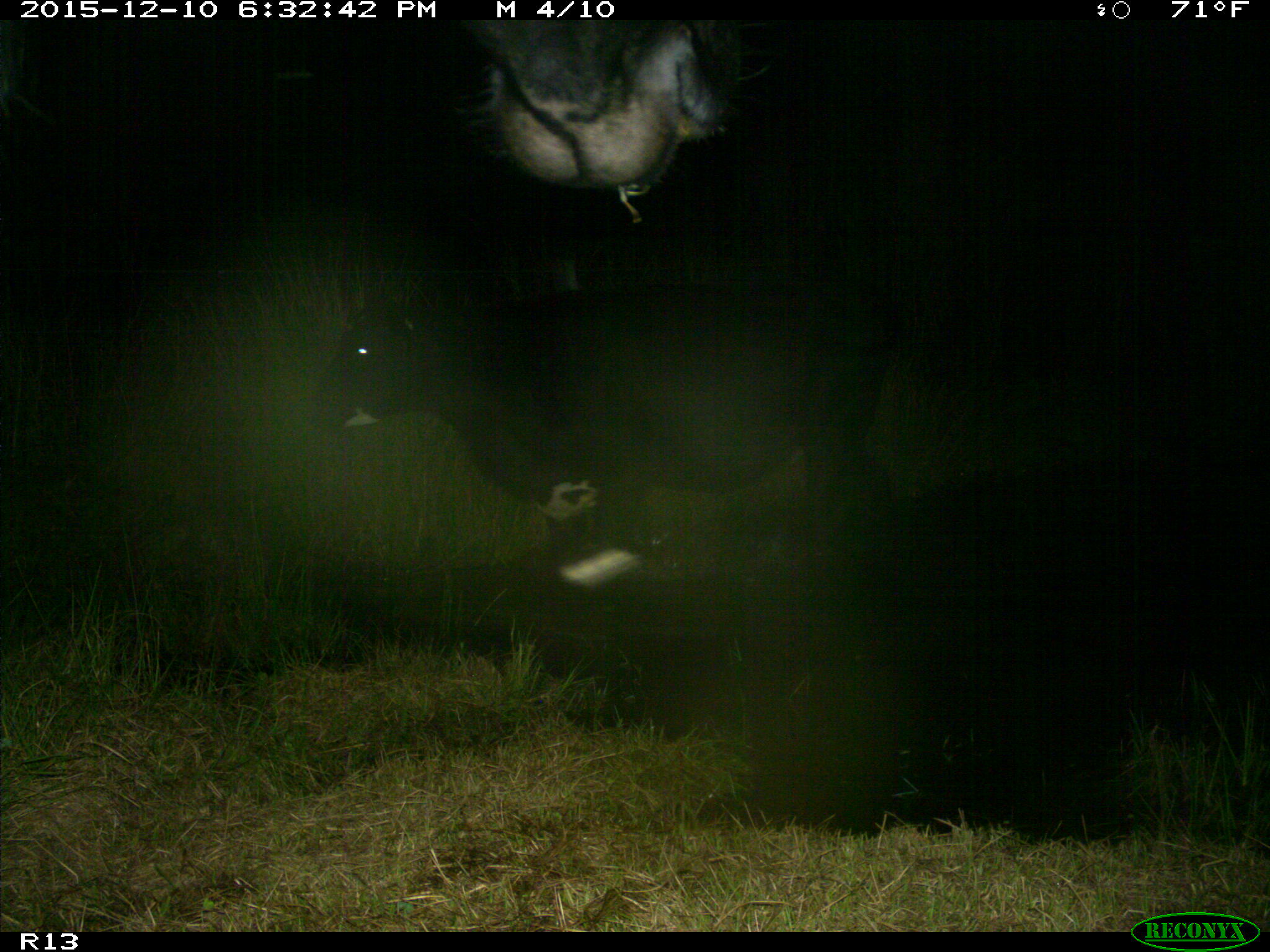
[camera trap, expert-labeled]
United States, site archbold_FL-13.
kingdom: Animalia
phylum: Chordata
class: Mammalia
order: Artiodactyla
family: Bovidae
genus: Bos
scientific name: Bos taurus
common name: domestic cow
Bos taurus (domestic cow).